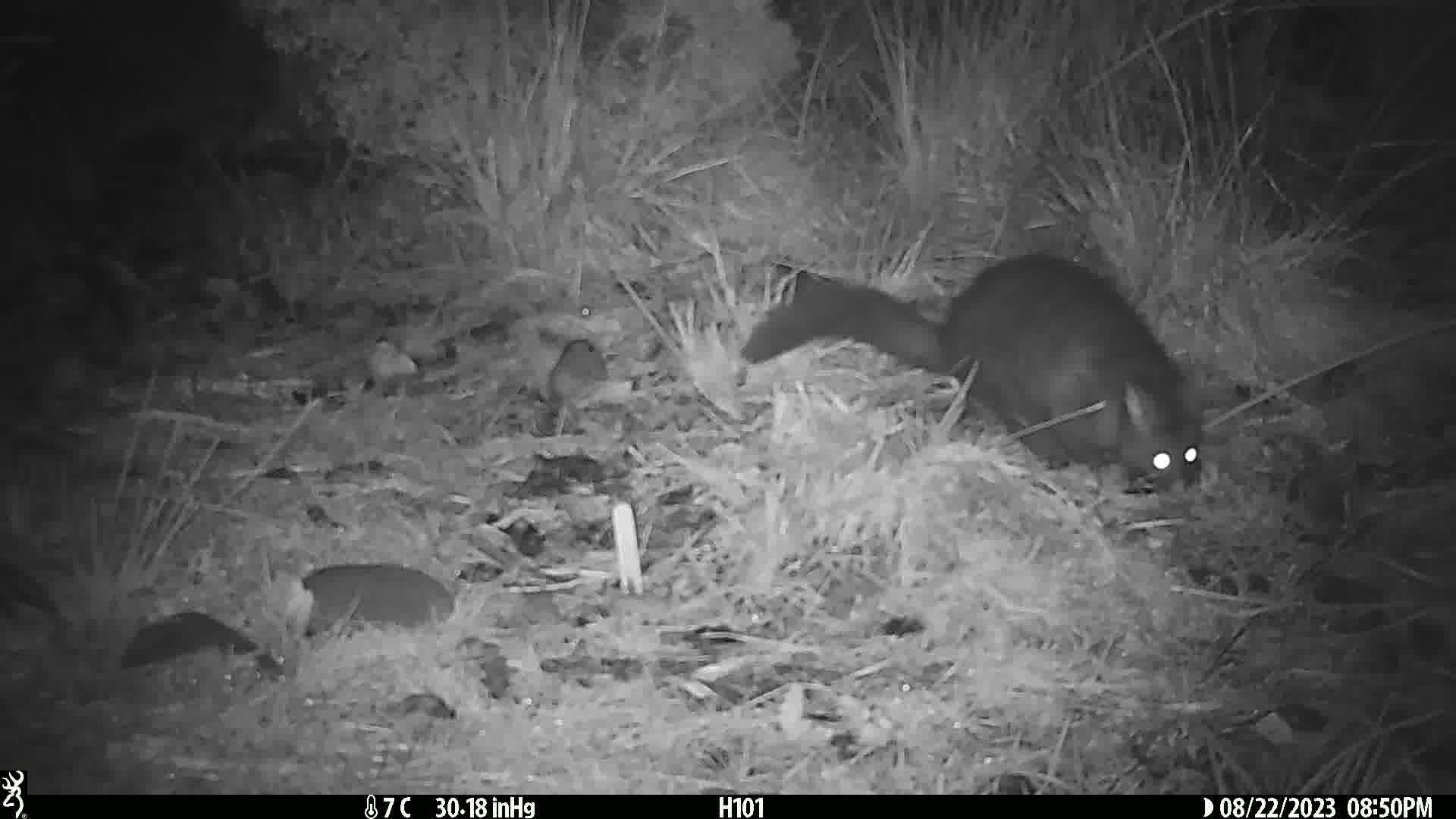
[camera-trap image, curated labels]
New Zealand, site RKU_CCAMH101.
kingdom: Animalia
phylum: Chordata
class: Mammalia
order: Diprotodontia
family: Phalangeridae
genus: Trichosurus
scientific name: Trichosurus vulpecula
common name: common brushtail possum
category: possum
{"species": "possum (common brushtail possum) (Trichosurus vulpecula)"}